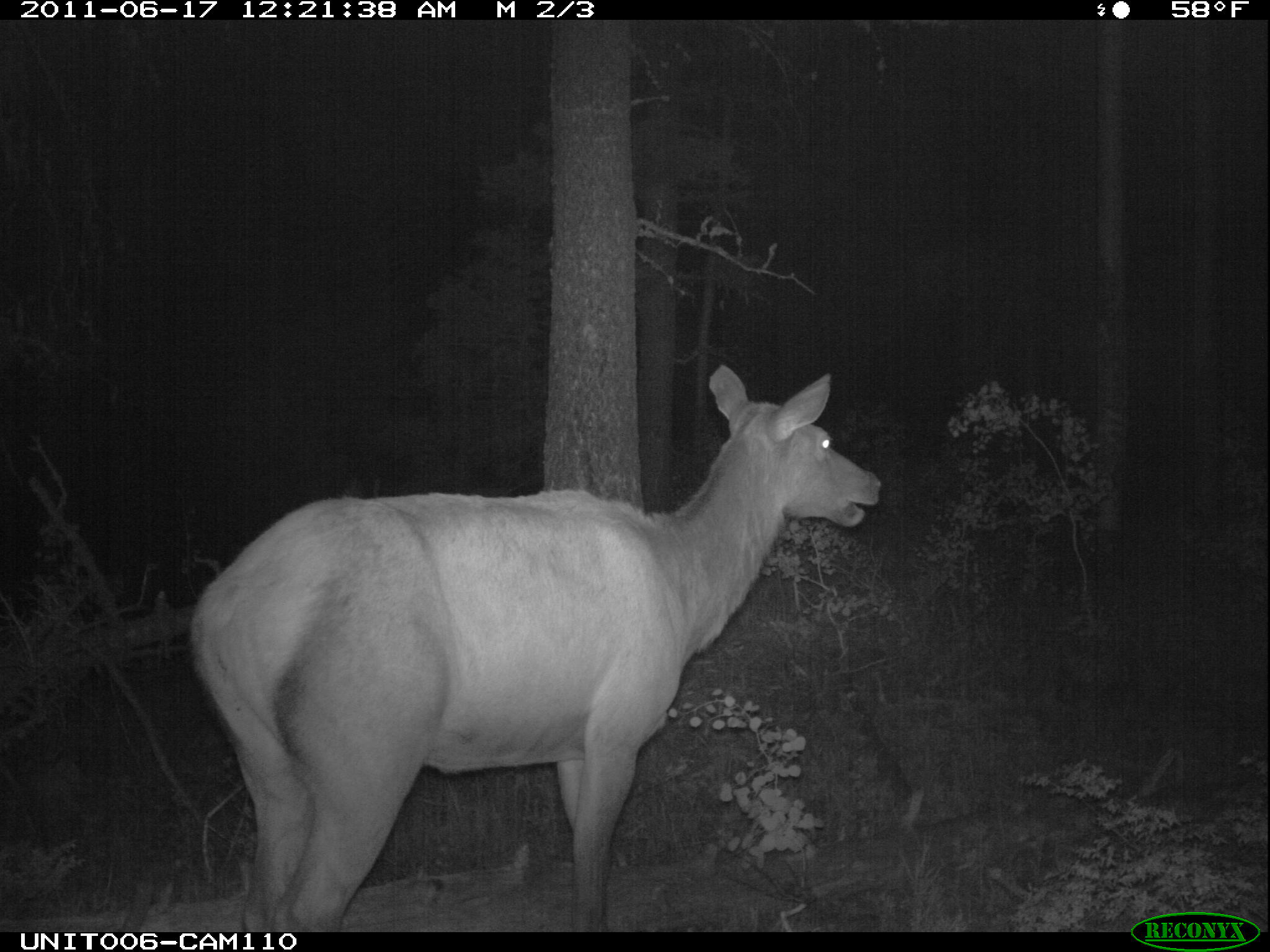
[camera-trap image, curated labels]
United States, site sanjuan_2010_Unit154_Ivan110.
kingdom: Animalia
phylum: Chordata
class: Mammalia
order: Artiodactyla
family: Cervidae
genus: Cervus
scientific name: Cervus elaphus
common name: red deer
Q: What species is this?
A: Cervus elaphus (red deer).